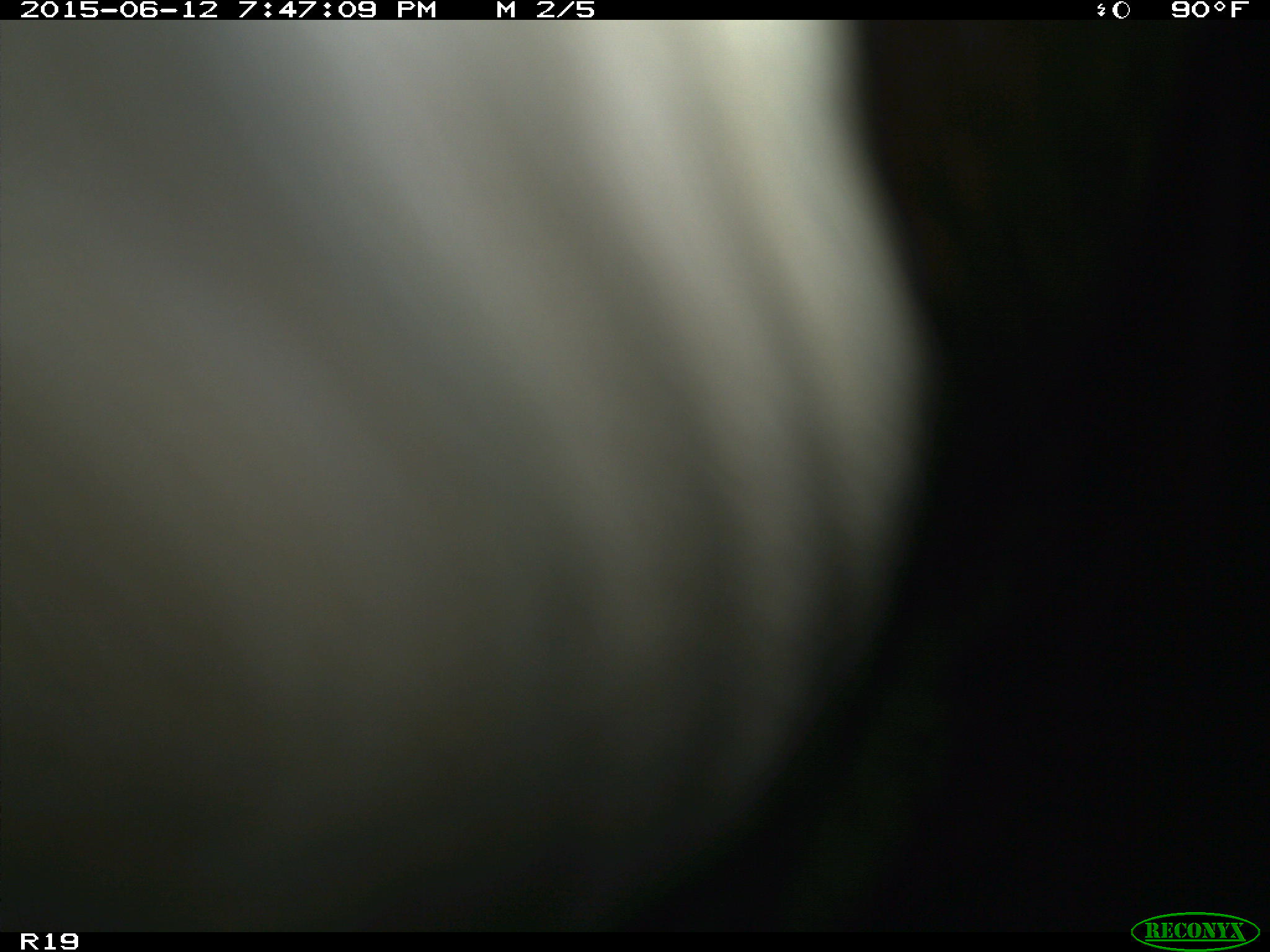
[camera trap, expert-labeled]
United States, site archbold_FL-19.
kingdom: Animalia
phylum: Chordata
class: Mammalia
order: Artiodactyla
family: Bovidae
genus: Bos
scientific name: Bos taurus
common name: domestic cow